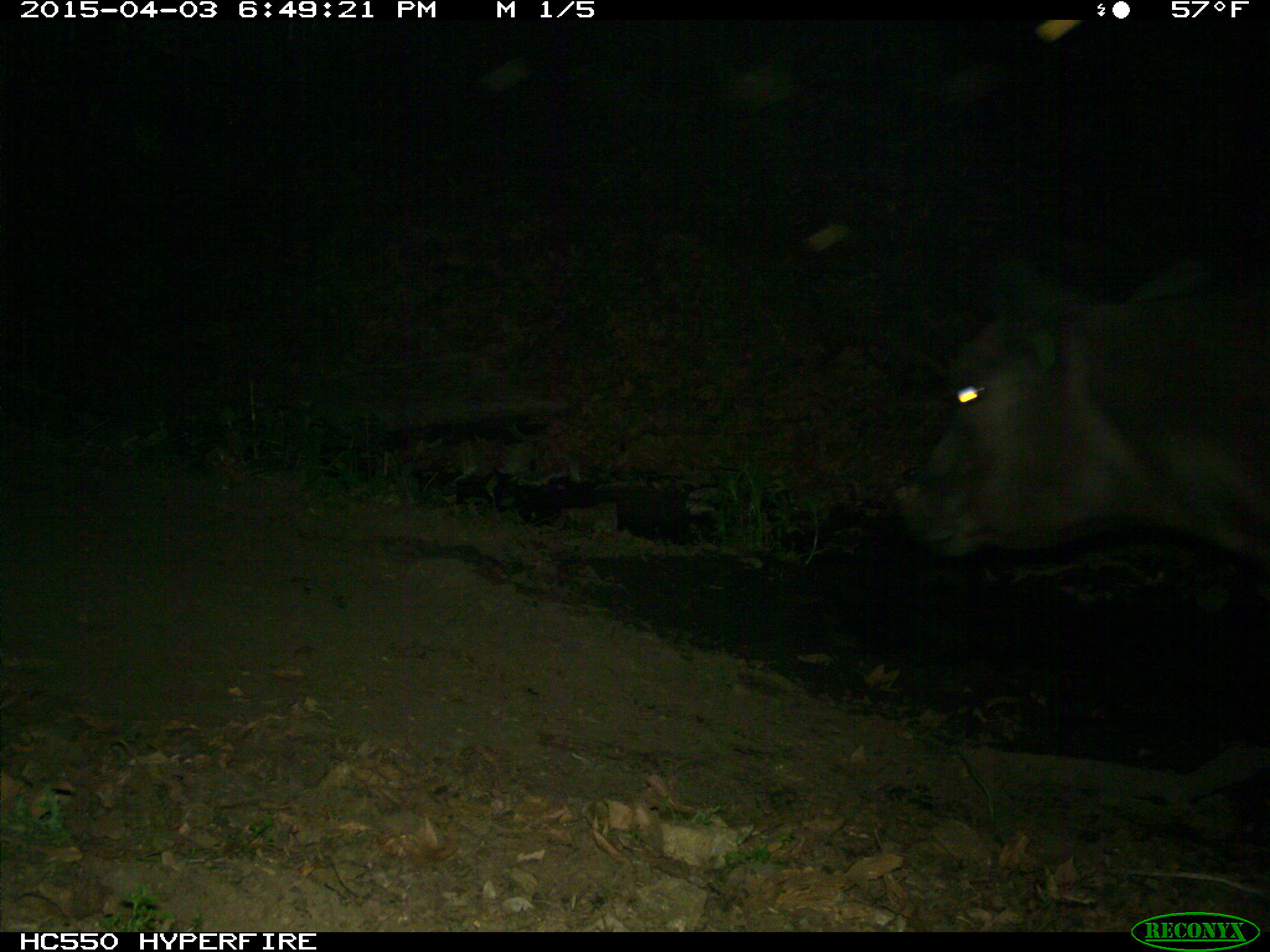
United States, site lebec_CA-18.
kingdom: Animalia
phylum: Chordata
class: Mammalia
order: Artiodactyla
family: Bovidae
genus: Bos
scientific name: Bos taurus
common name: domestic cow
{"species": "Bos taurus (domestic cow)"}